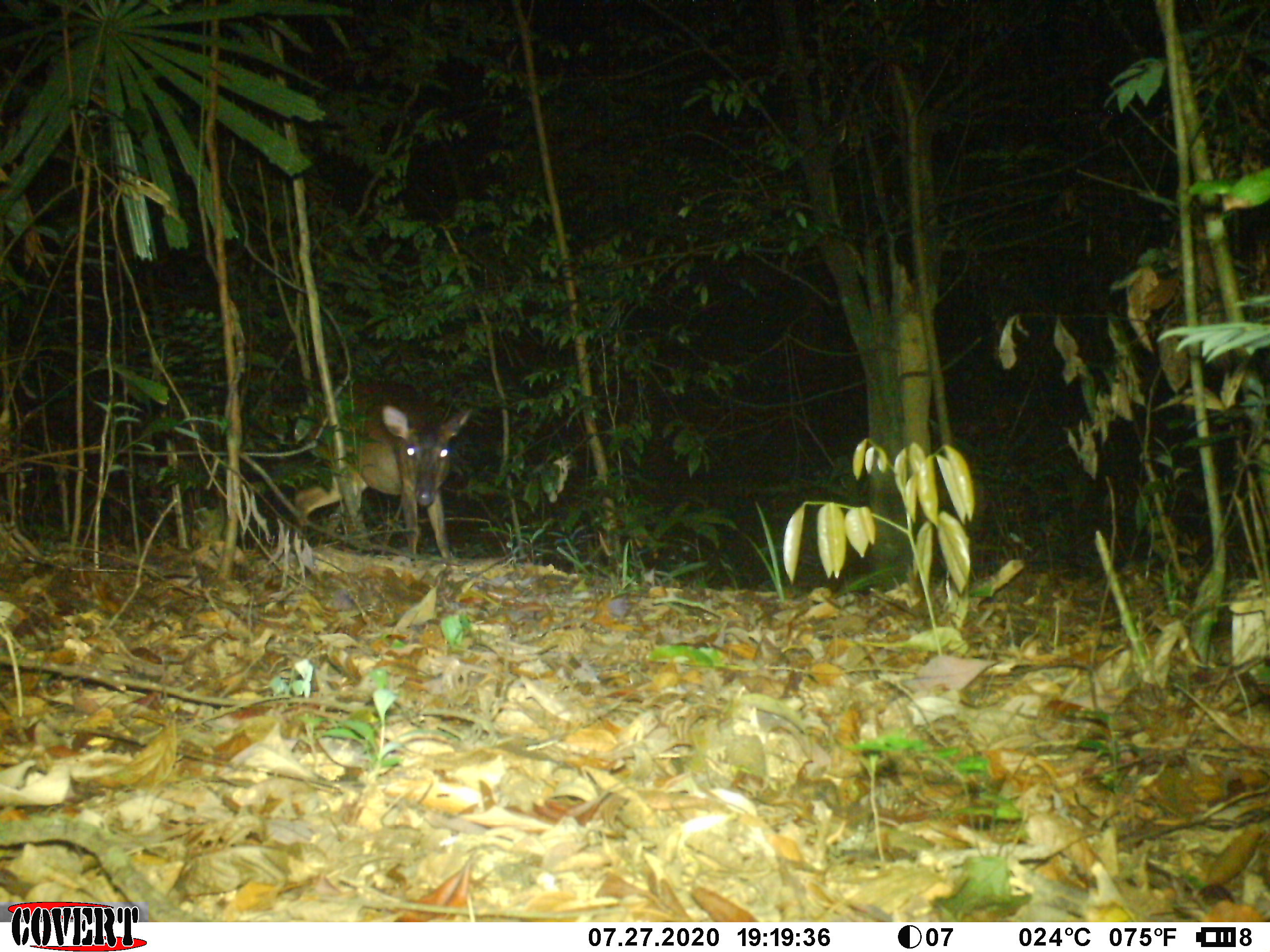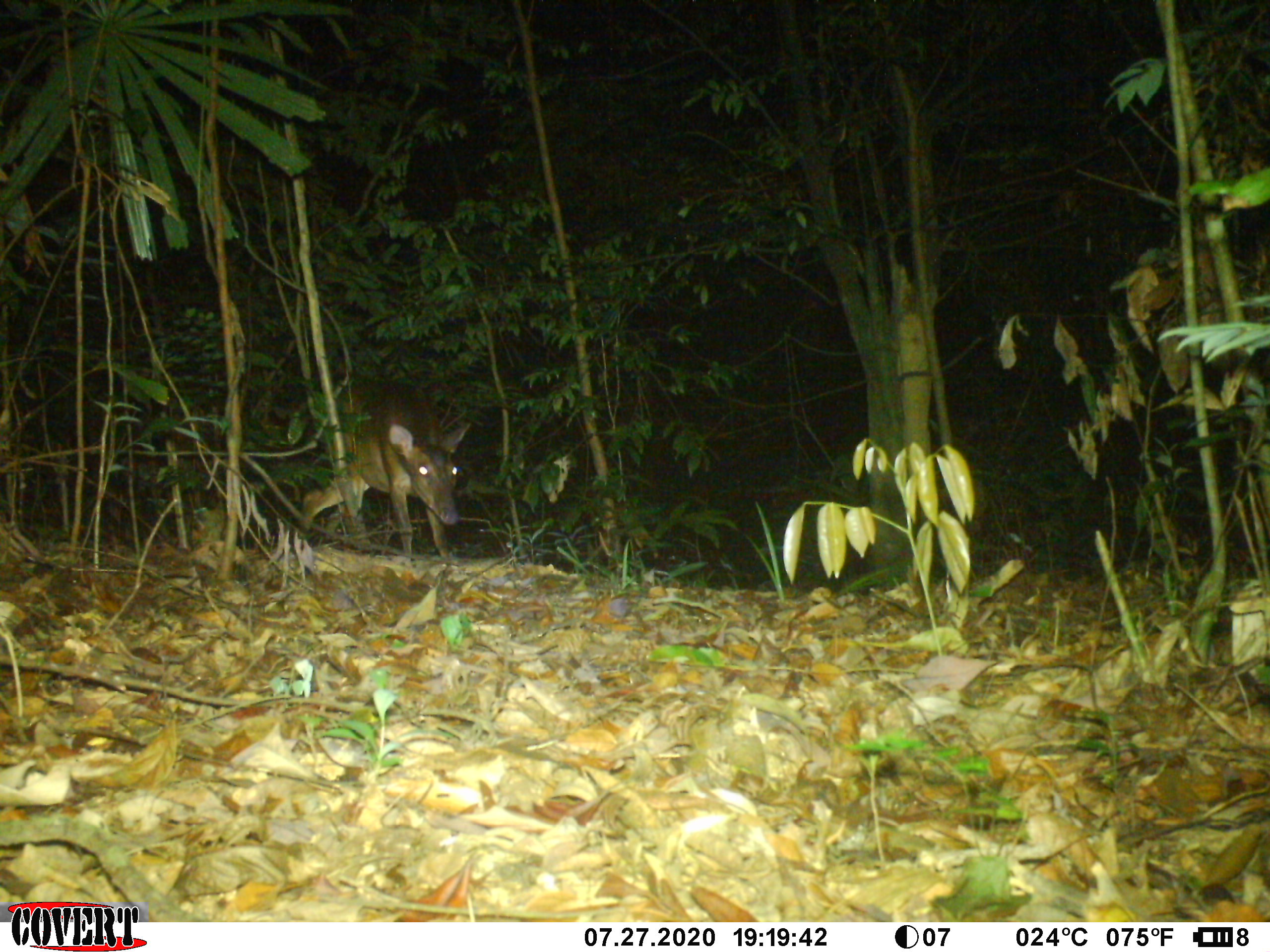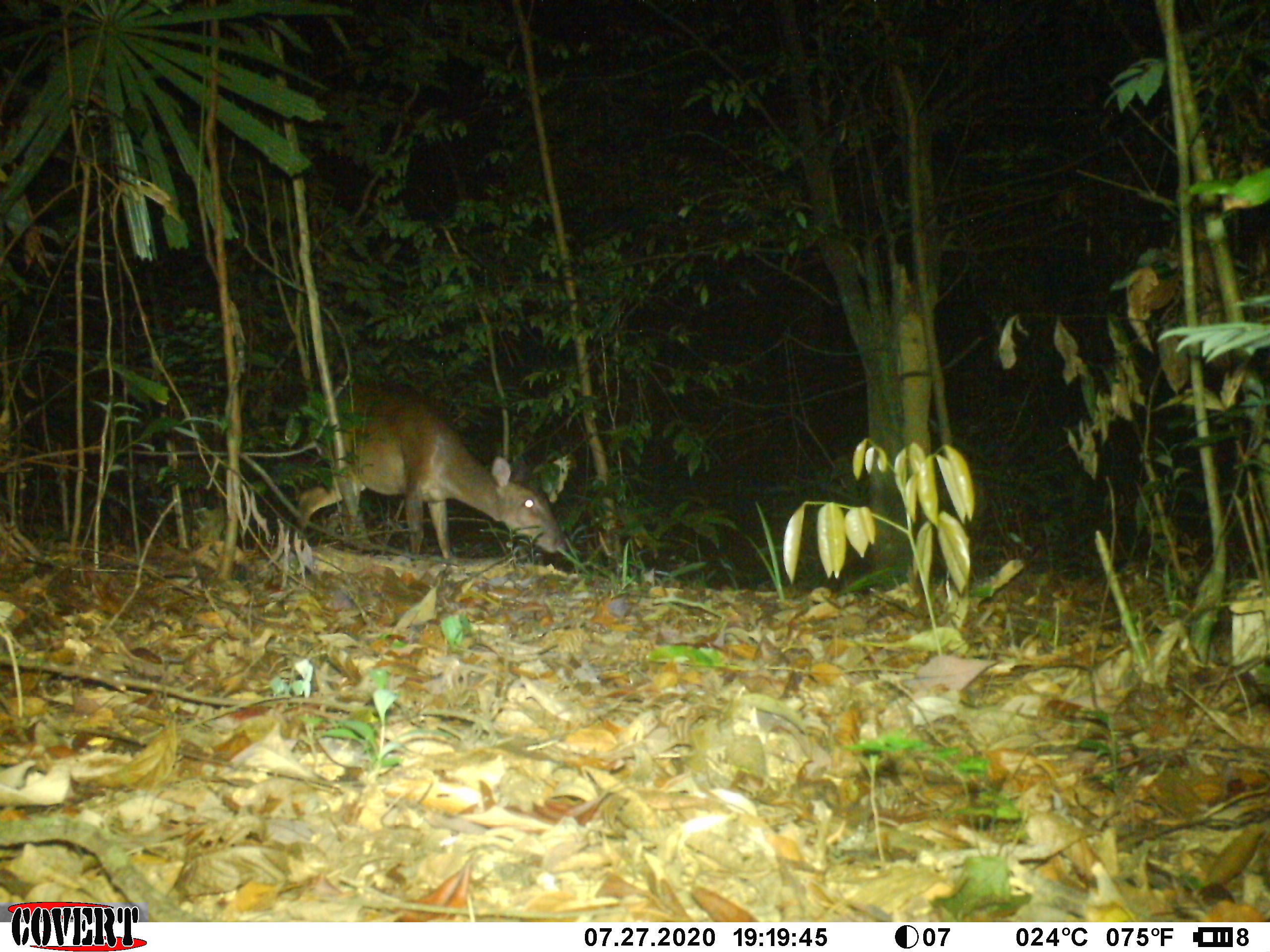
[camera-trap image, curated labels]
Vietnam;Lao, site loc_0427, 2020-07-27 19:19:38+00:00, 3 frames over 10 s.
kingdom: Animalia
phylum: Chordata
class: Mammalia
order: Artiodactyla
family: Cervidae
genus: Muntiacus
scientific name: Muntiacus vuquangensis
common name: large-antlered muntjac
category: large antlered muntjac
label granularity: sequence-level